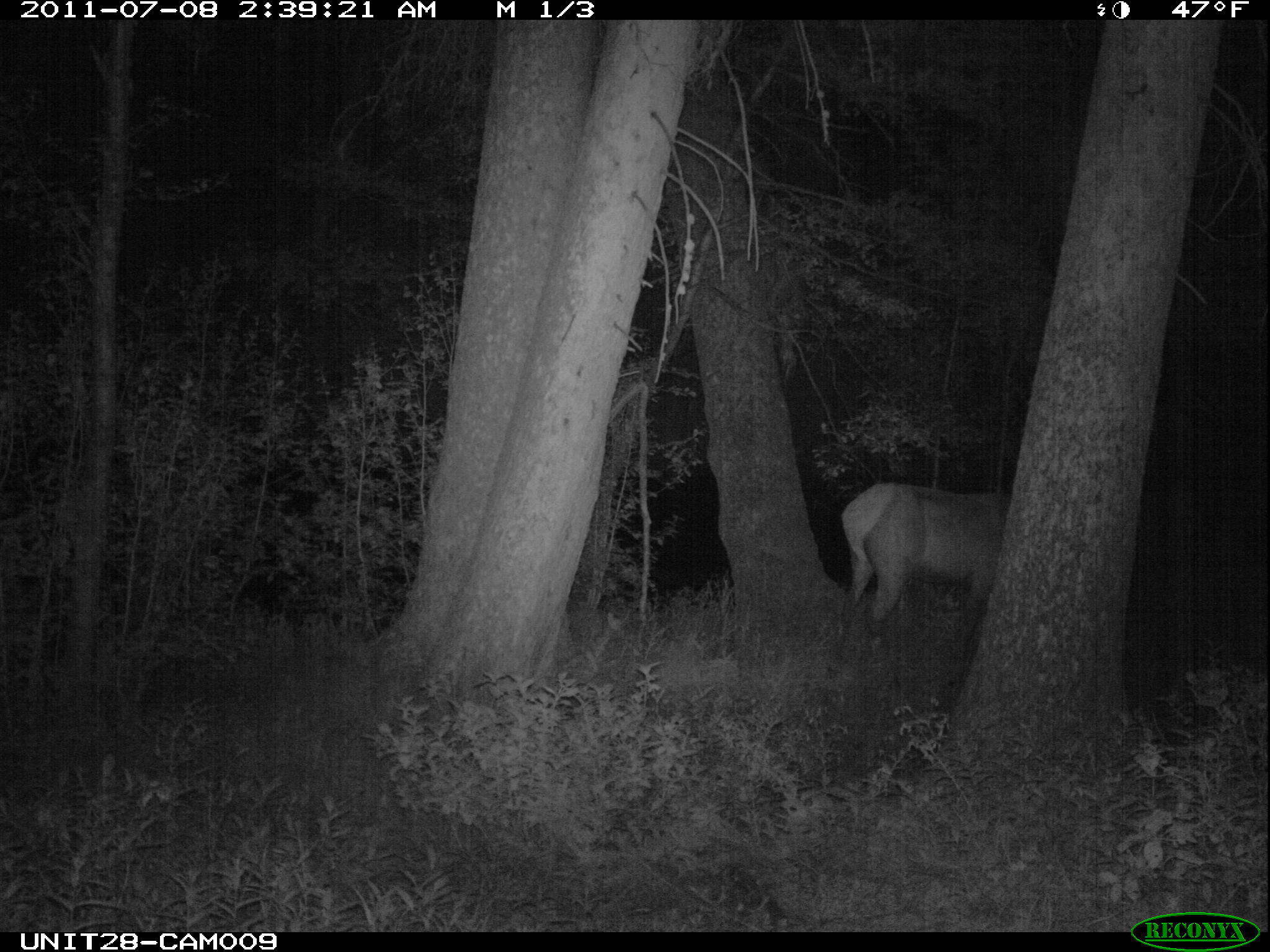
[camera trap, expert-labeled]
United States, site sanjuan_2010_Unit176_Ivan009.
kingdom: Animalia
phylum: Chordata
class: Mammalia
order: Artiodactyla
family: Cervidae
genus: Cervus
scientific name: Cervus elaphus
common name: red deer